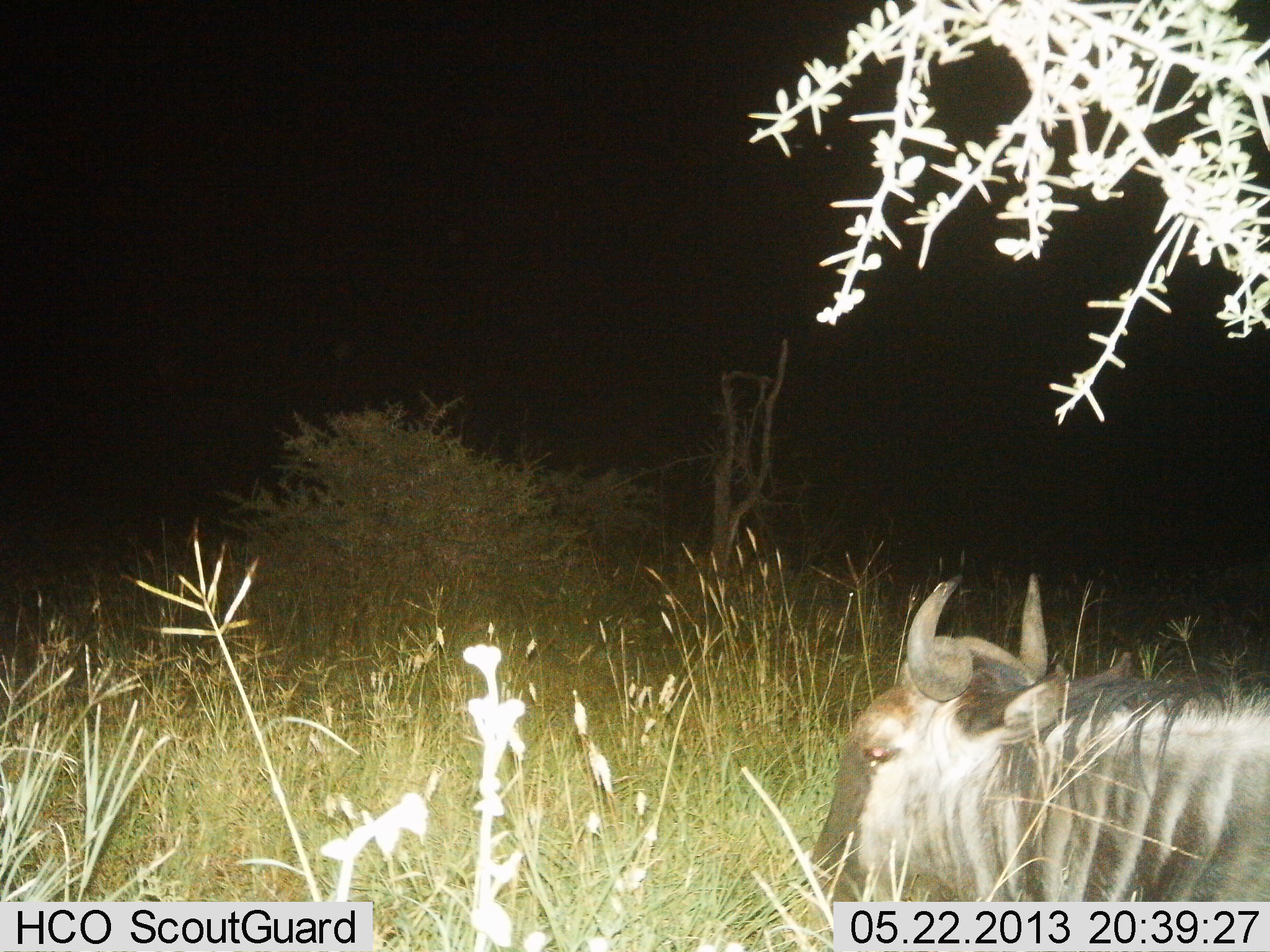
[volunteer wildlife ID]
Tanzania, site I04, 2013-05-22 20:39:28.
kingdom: Animalia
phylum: Chordata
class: Mammalia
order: Artiodactyla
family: Bovidae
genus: Connochaetes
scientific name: Connochaetes taurinus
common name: blue wildebeest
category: wildebeest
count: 1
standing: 26%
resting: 56%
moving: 12%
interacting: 0%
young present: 0%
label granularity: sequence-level